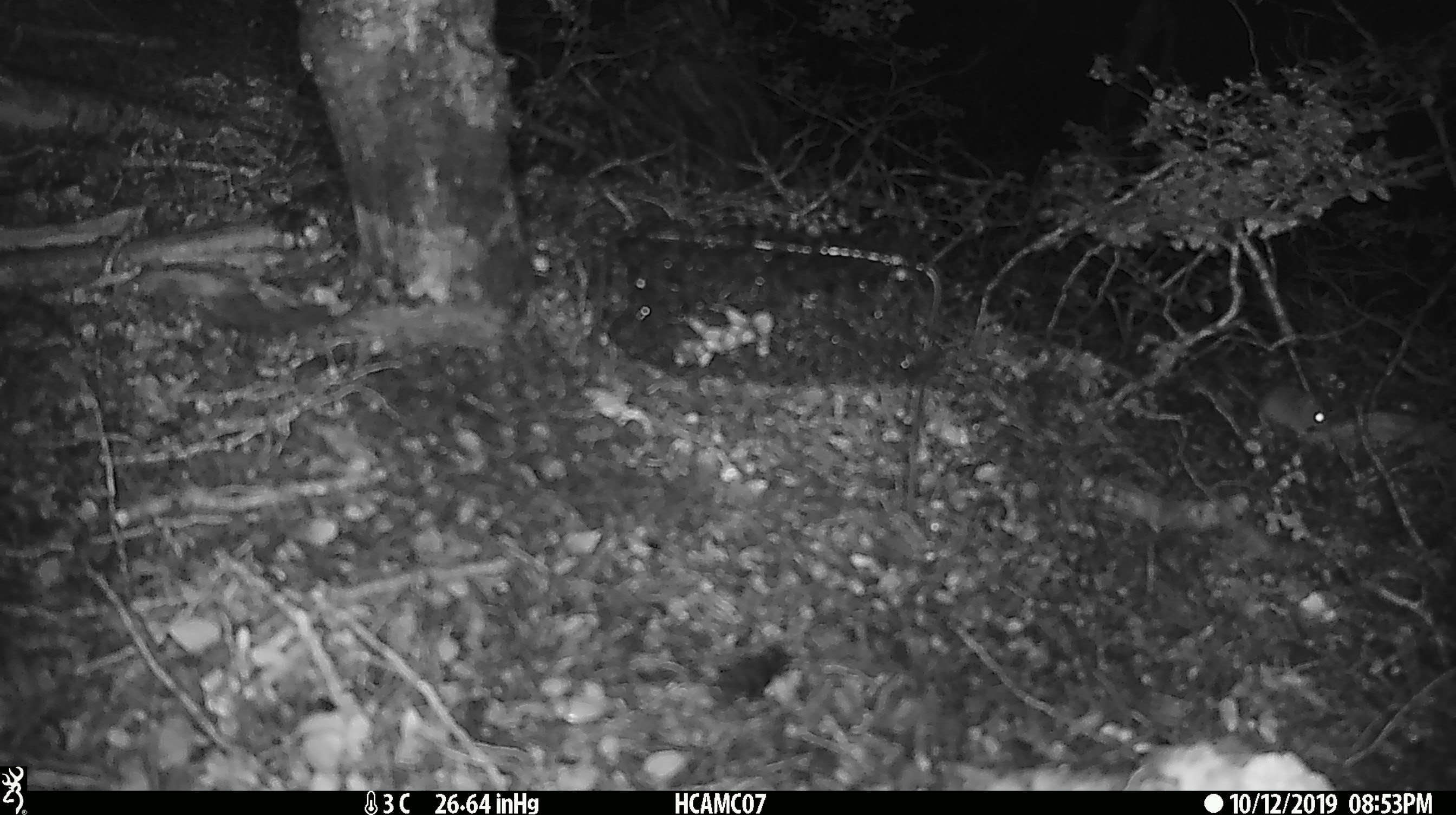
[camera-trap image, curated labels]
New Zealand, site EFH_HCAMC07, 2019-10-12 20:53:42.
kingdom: Animalia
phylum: Chordata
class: Mammalia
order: Rodentia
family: Muridae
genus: Mus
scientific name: Mus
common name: mouse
Mouse (Mus).